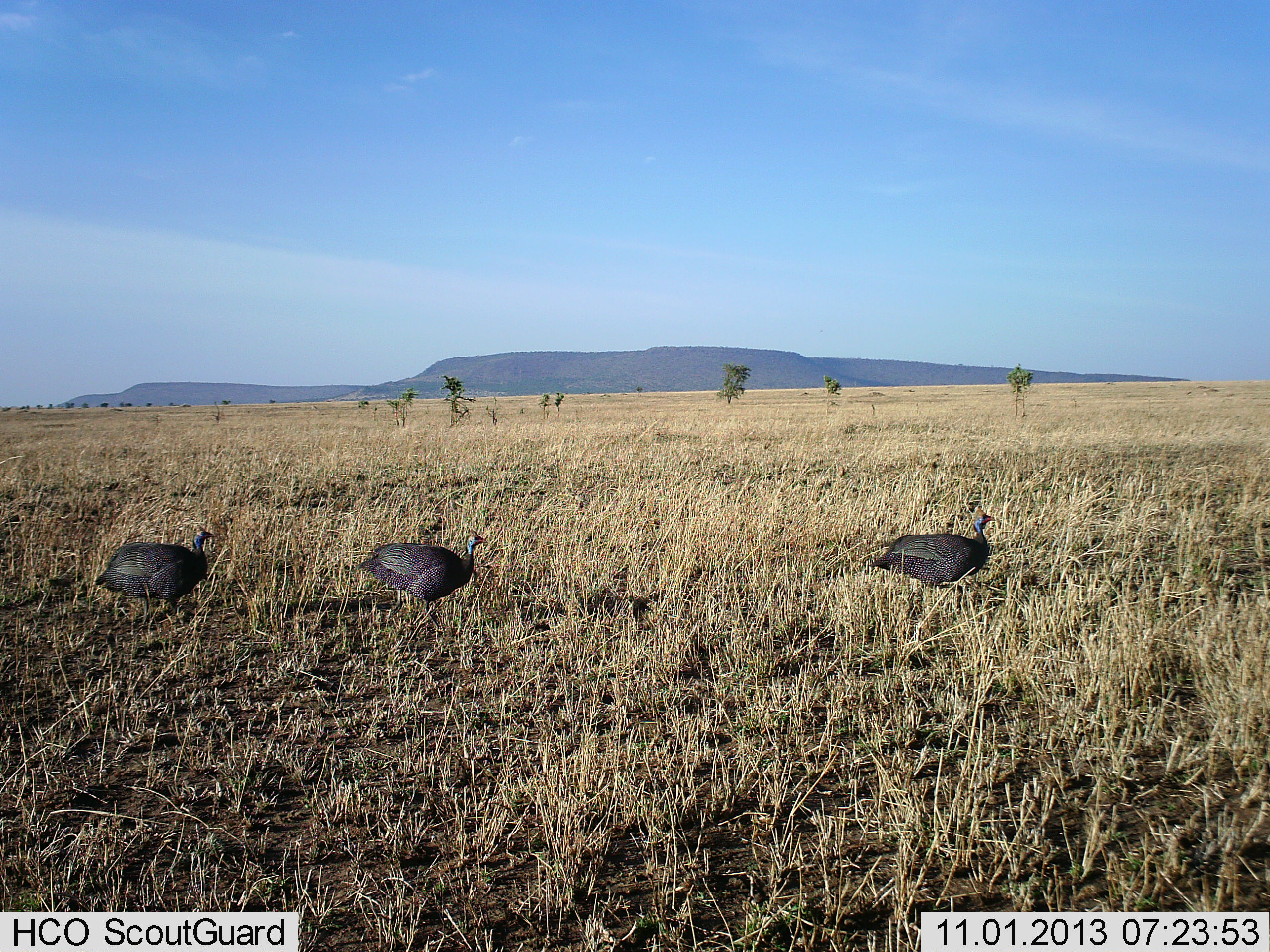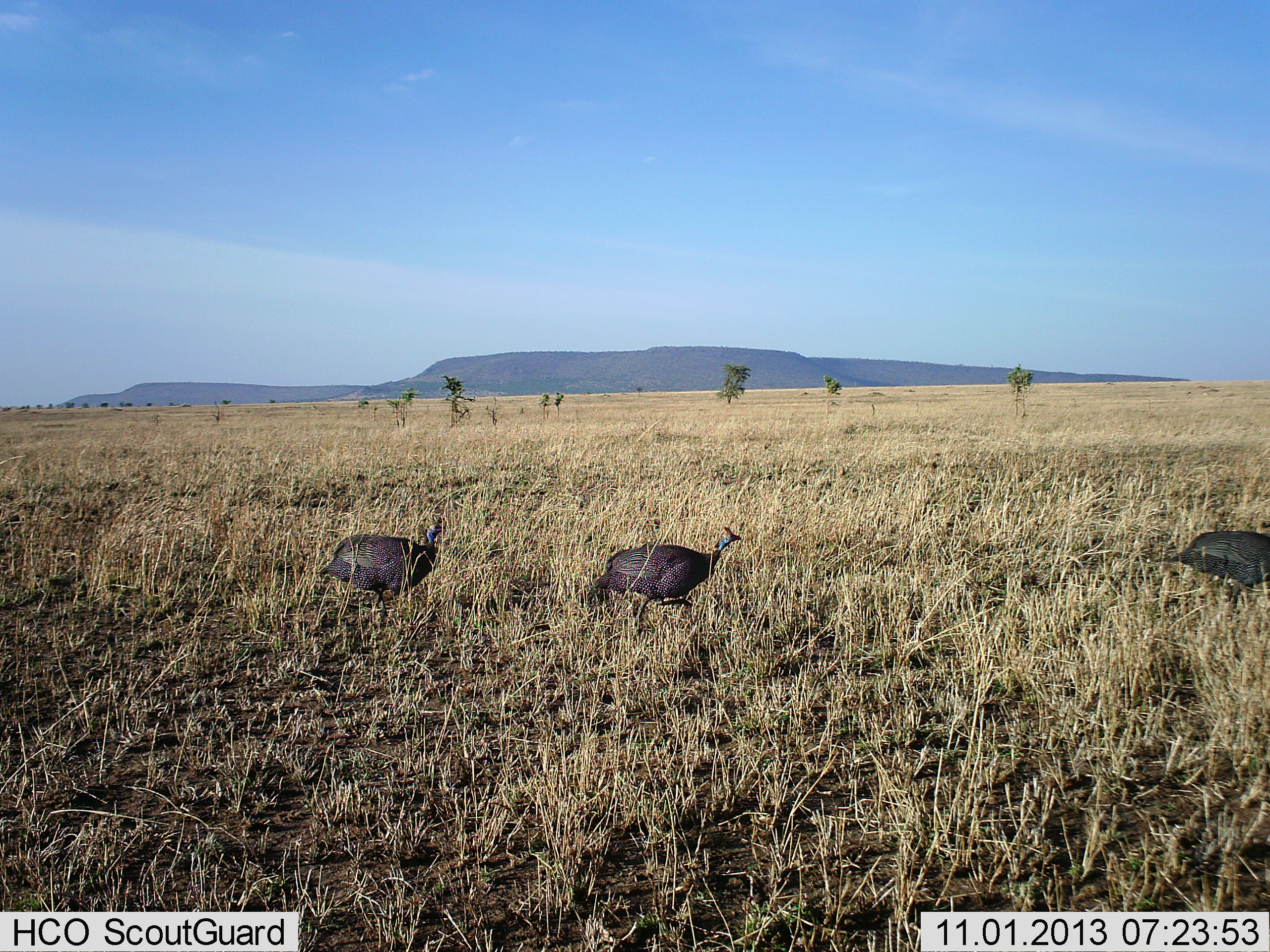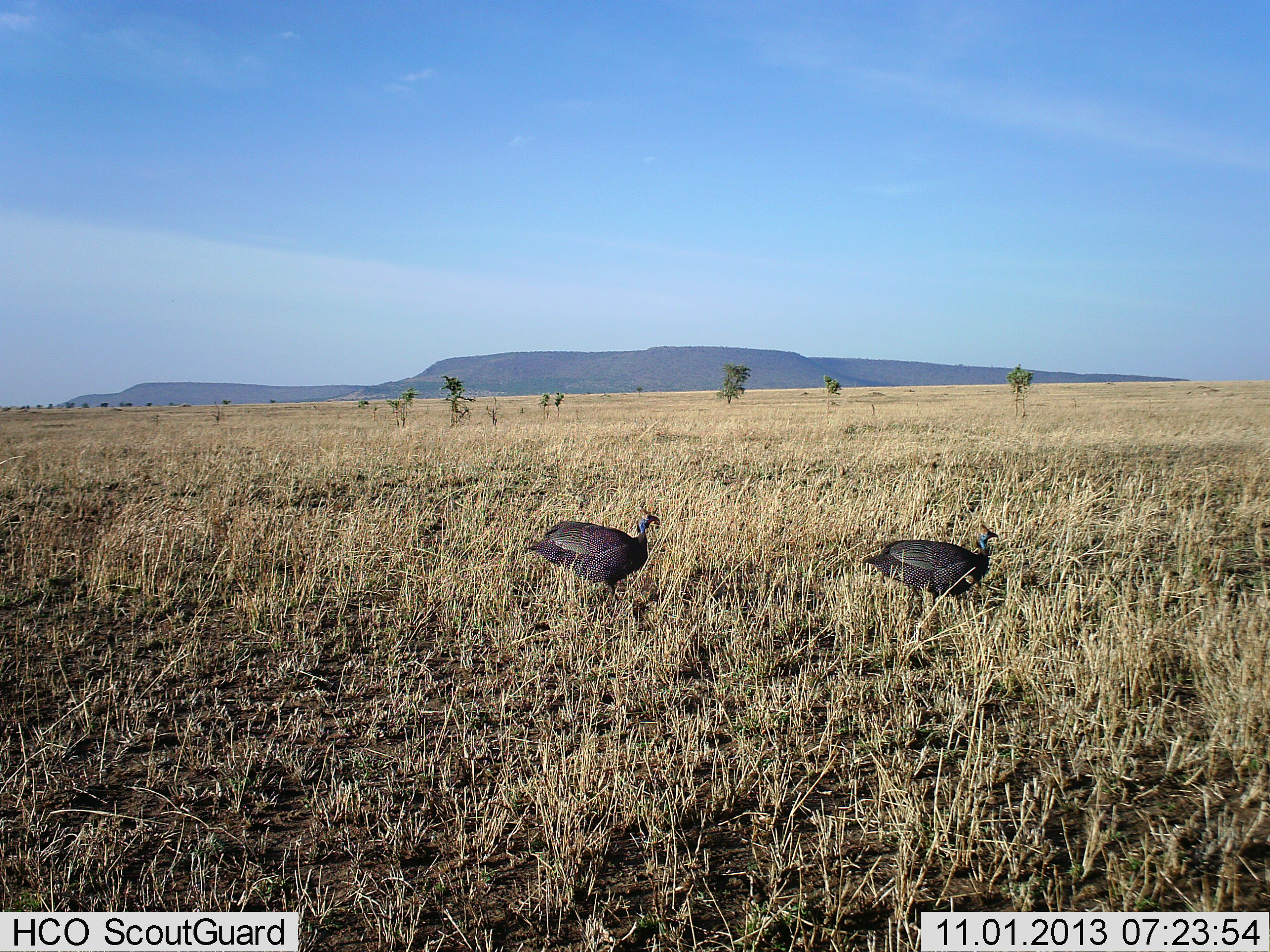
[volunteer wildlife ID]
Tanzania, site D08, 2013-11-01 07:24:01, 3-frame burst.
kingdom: Animalia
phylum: Chordata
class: Aves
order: Galliformes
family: Numididae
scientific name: Numididae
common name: guinea fowl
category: guineafowl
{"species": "guineafowl (guinea fowl) (Numididae)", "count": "3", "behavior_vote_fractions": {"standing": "0%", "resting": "0%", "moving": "100%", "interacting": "0%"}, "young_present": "0%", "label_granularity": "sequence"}